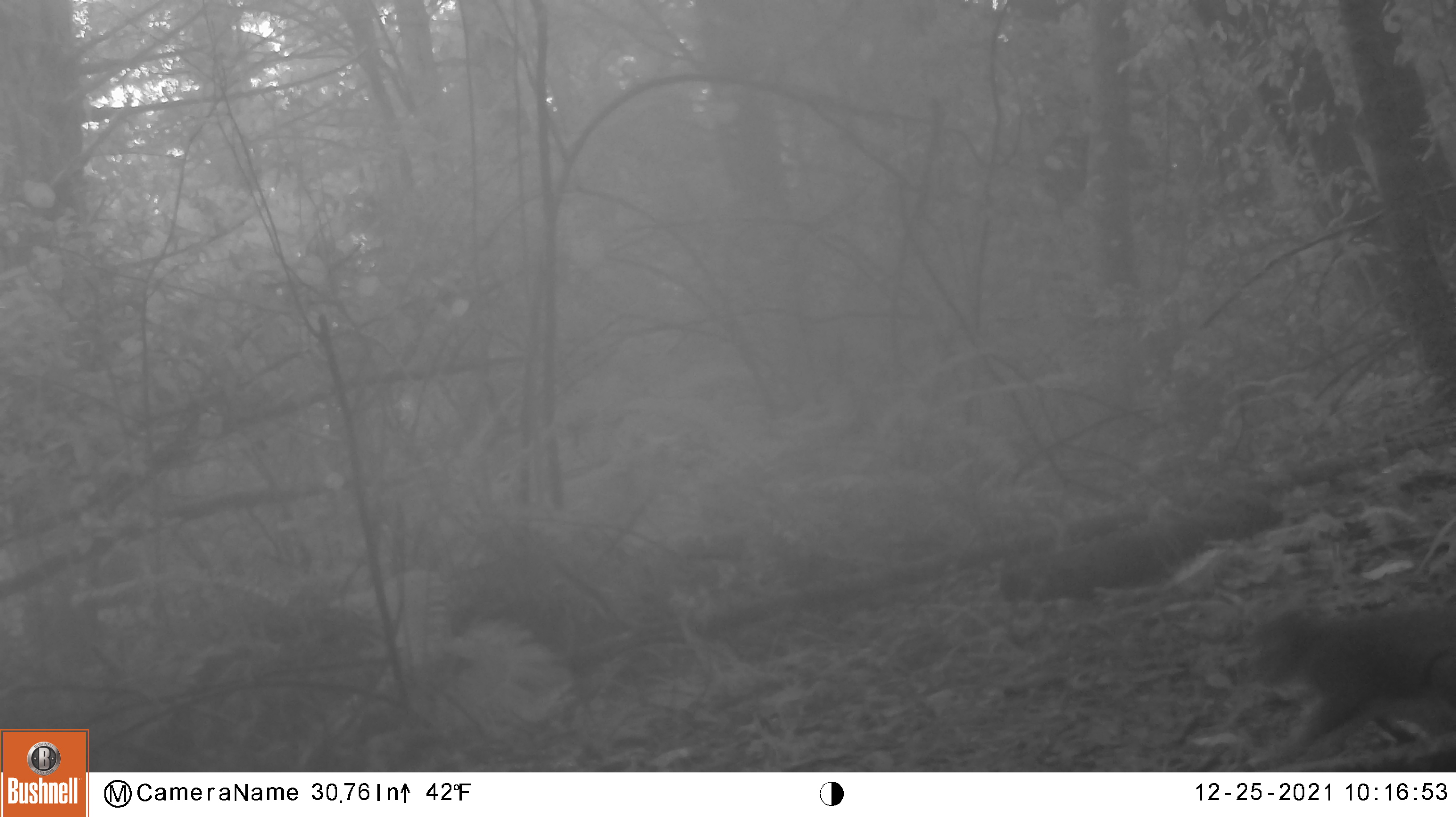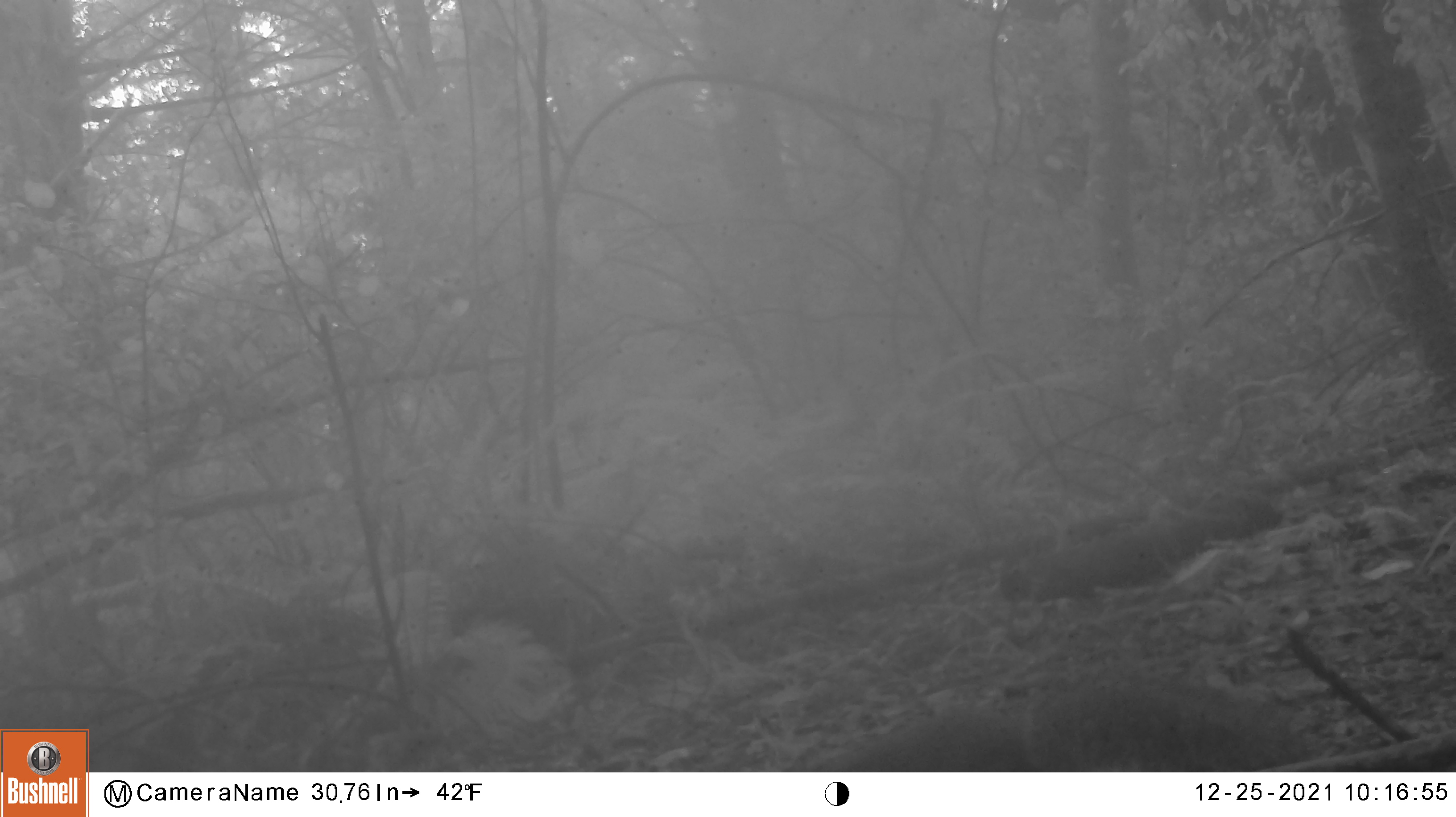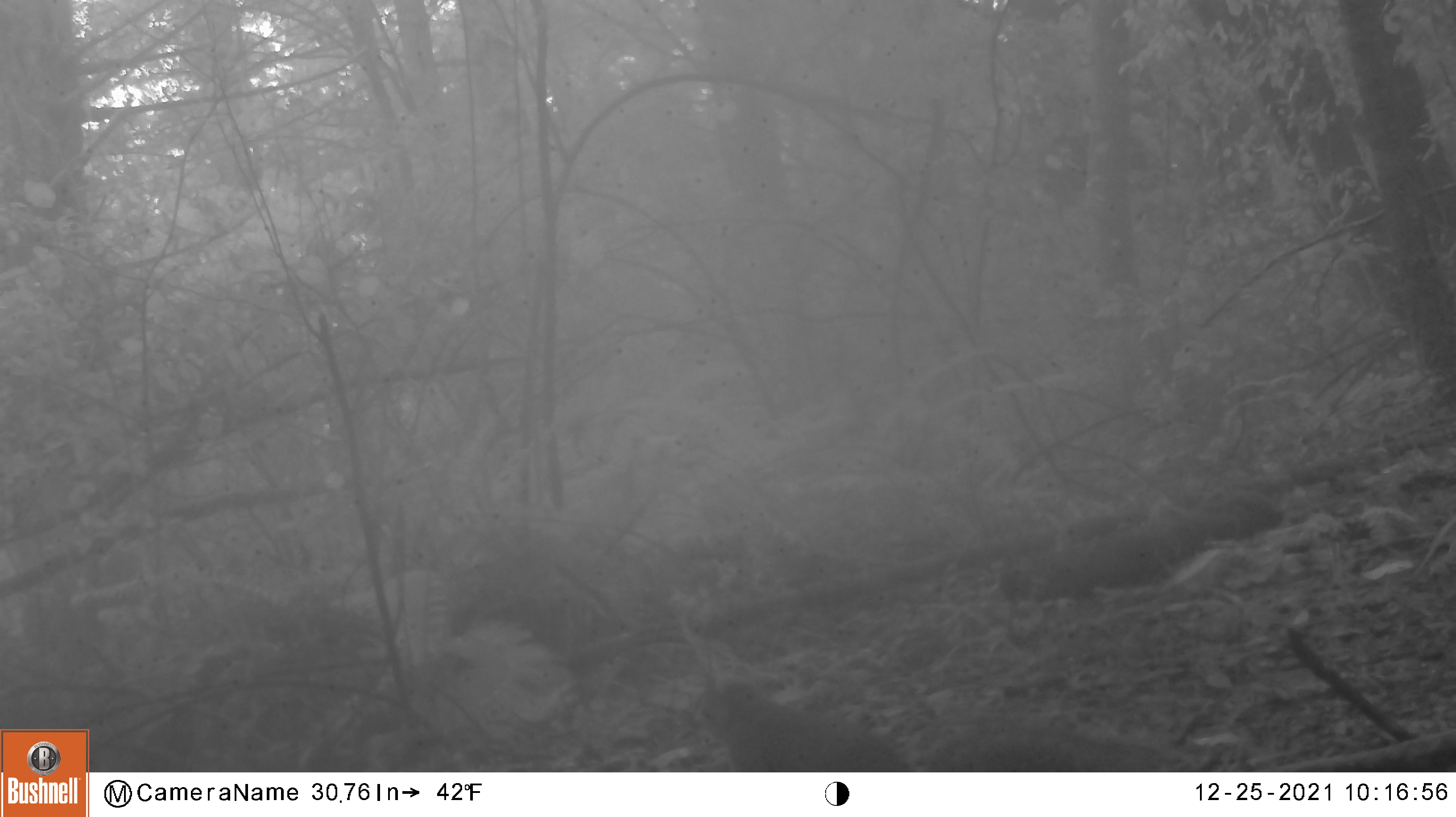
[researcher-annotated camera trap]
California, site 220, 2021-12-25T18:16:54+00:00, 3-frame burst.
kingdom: Animalia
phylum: Chordata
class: Mammalia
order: Rodentia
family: Sciuridae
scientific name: Sciuridae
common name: squirrel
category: unknown squirrel